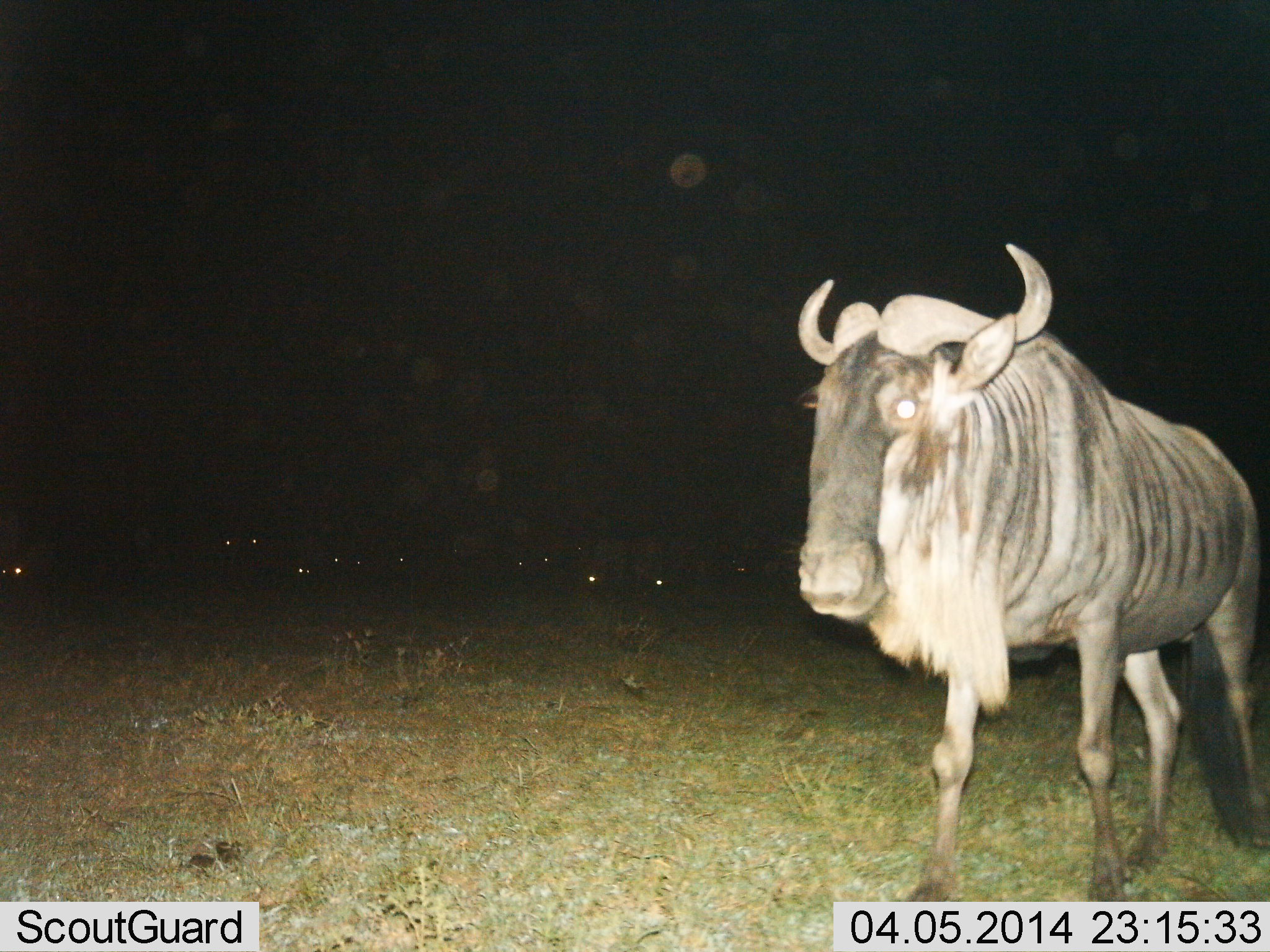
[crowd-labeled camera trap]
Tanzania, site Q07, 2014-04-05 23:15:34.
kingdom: Animalia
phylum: Chordata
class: Mammalia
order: Artiodactyla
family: Bovidae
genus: Connochaetes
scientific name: Connochaetes taurinus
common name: blue wildebeest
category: wildebeest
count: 1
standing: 50%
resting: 30%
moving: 60%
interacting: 0%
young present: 0%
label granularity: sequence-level